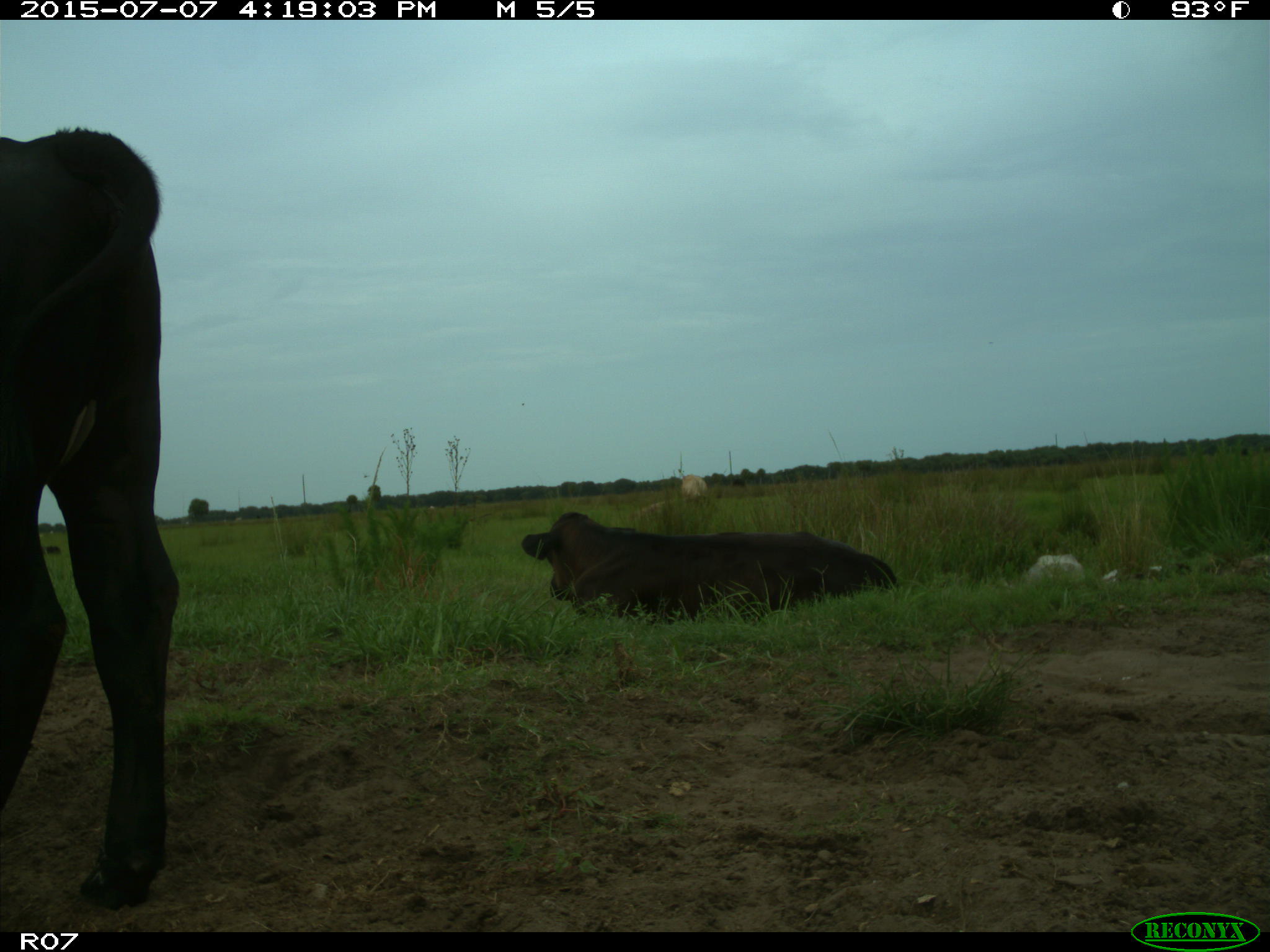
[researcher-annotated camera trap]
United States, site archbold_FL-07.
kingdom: Animalia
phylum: Chordata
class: Mammalia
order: Artiodactyla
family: Bovidae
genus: Bos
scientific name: Bos taurus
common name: domestic cow